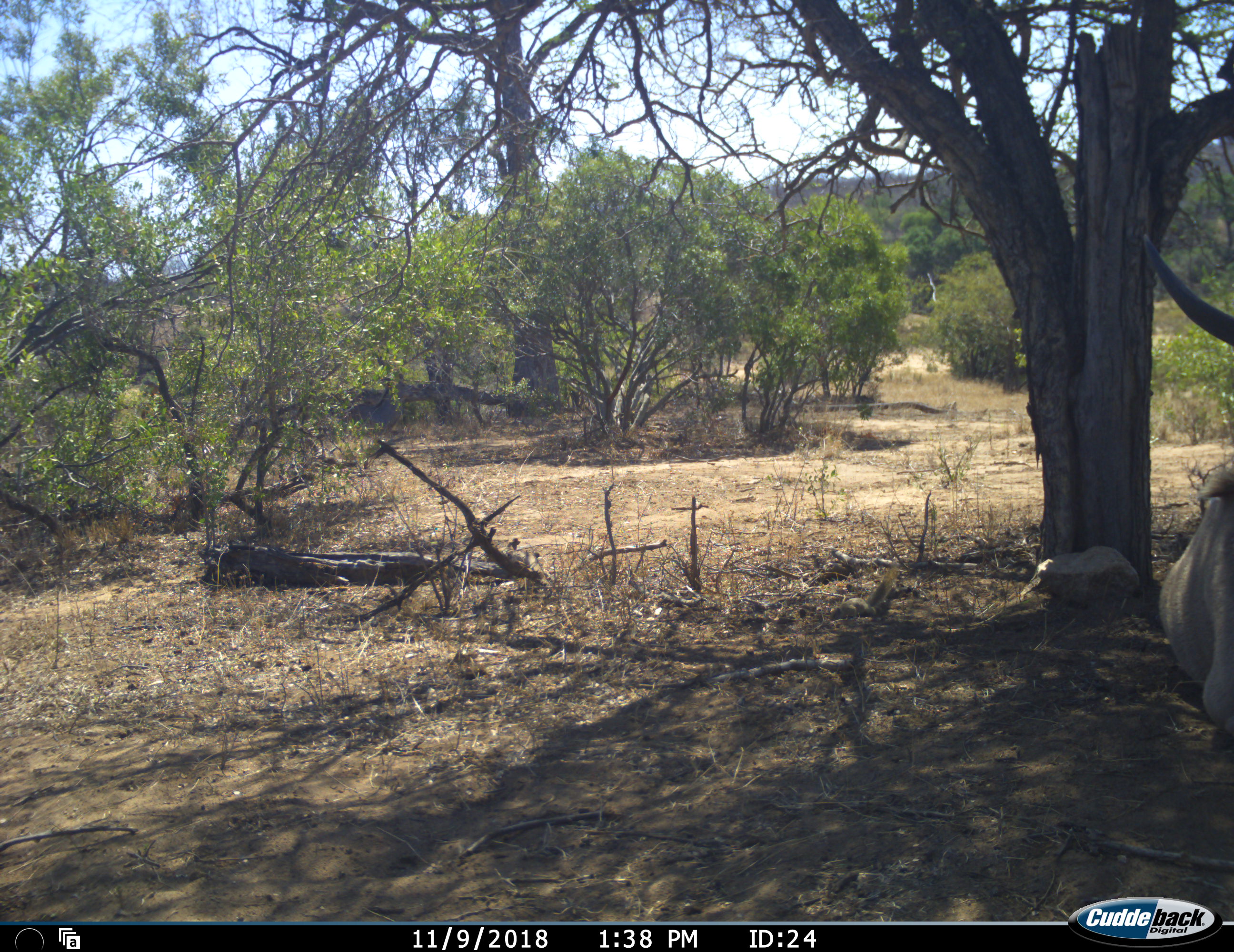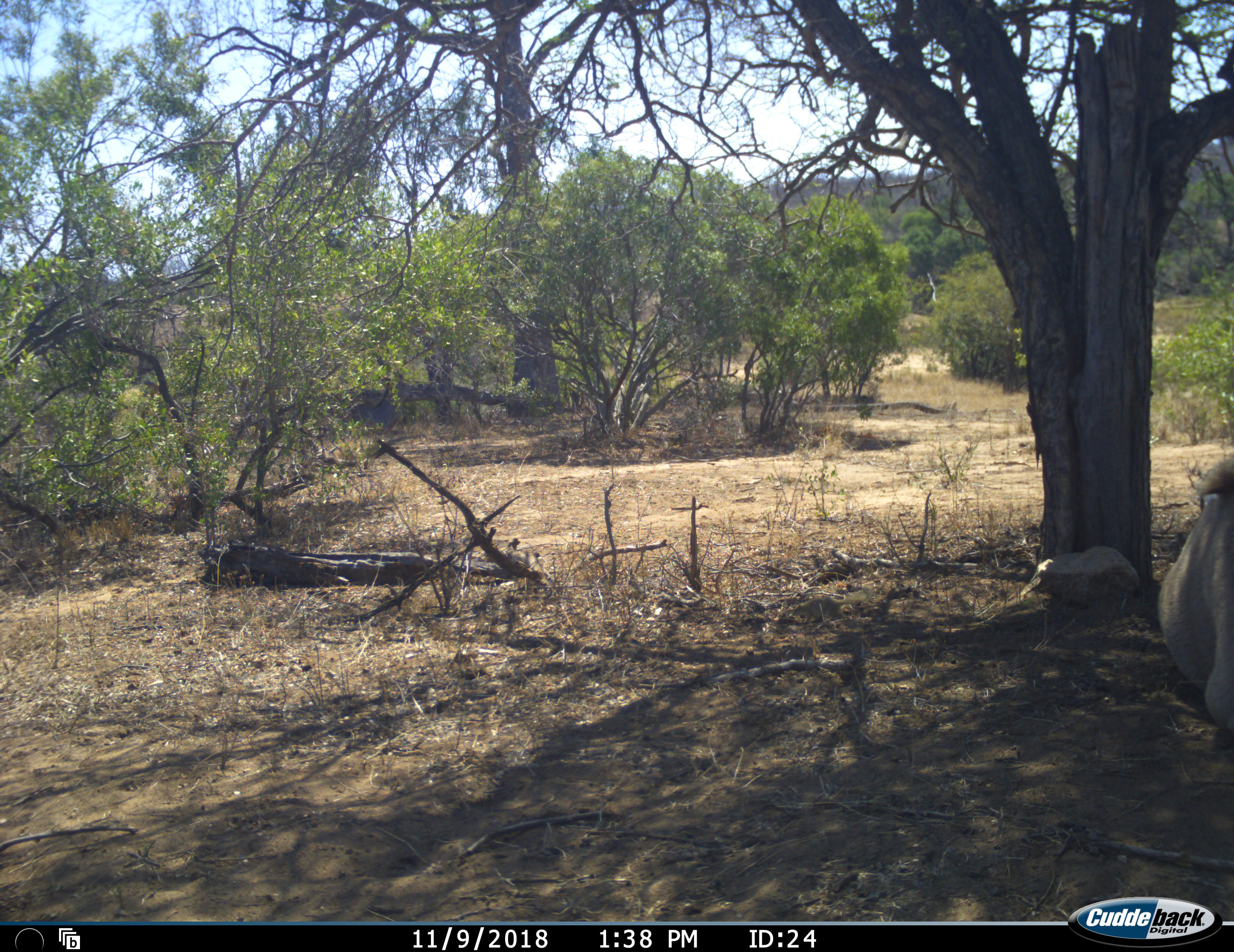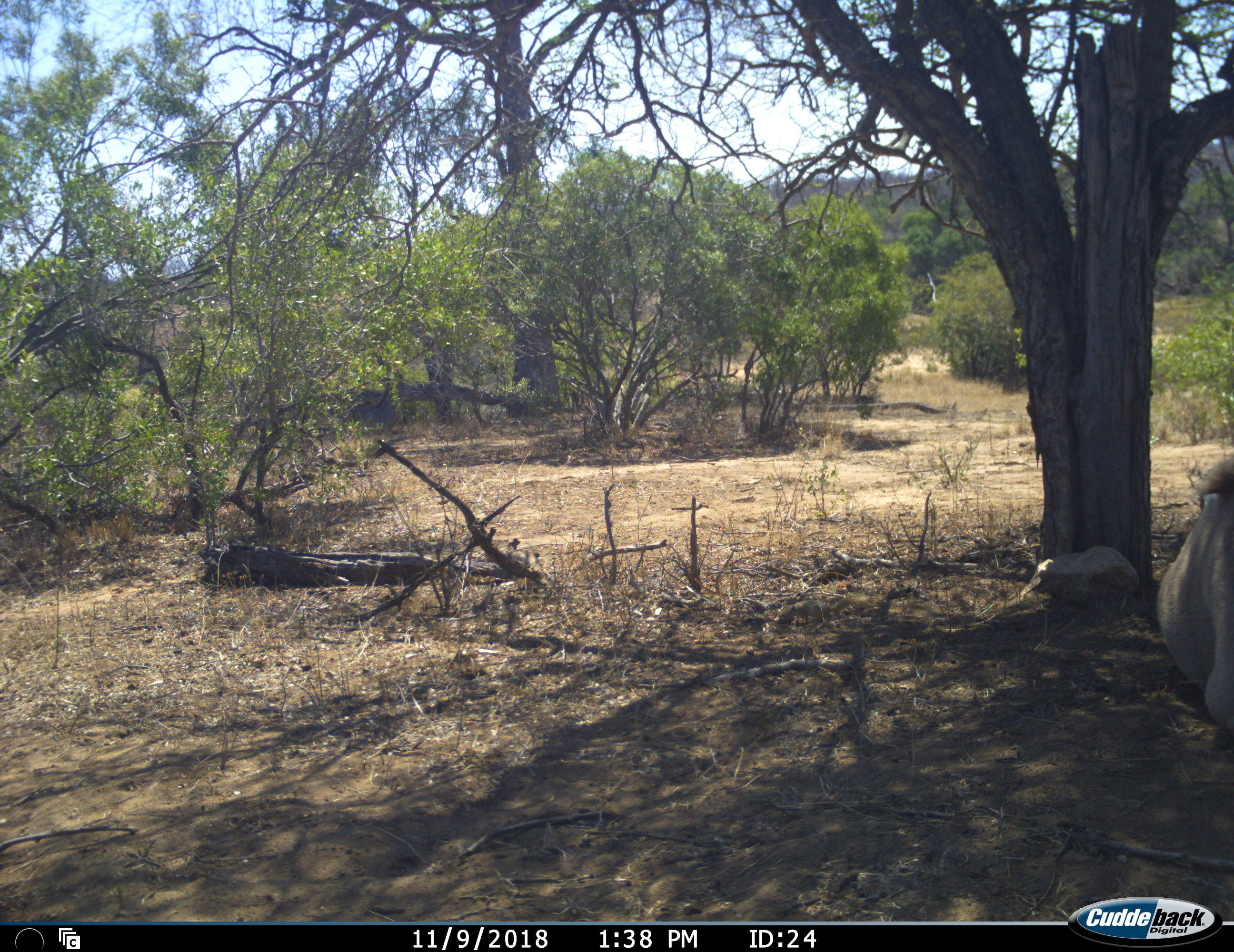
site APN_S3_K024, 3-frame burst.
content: unidentified animal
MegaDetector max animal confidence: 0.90